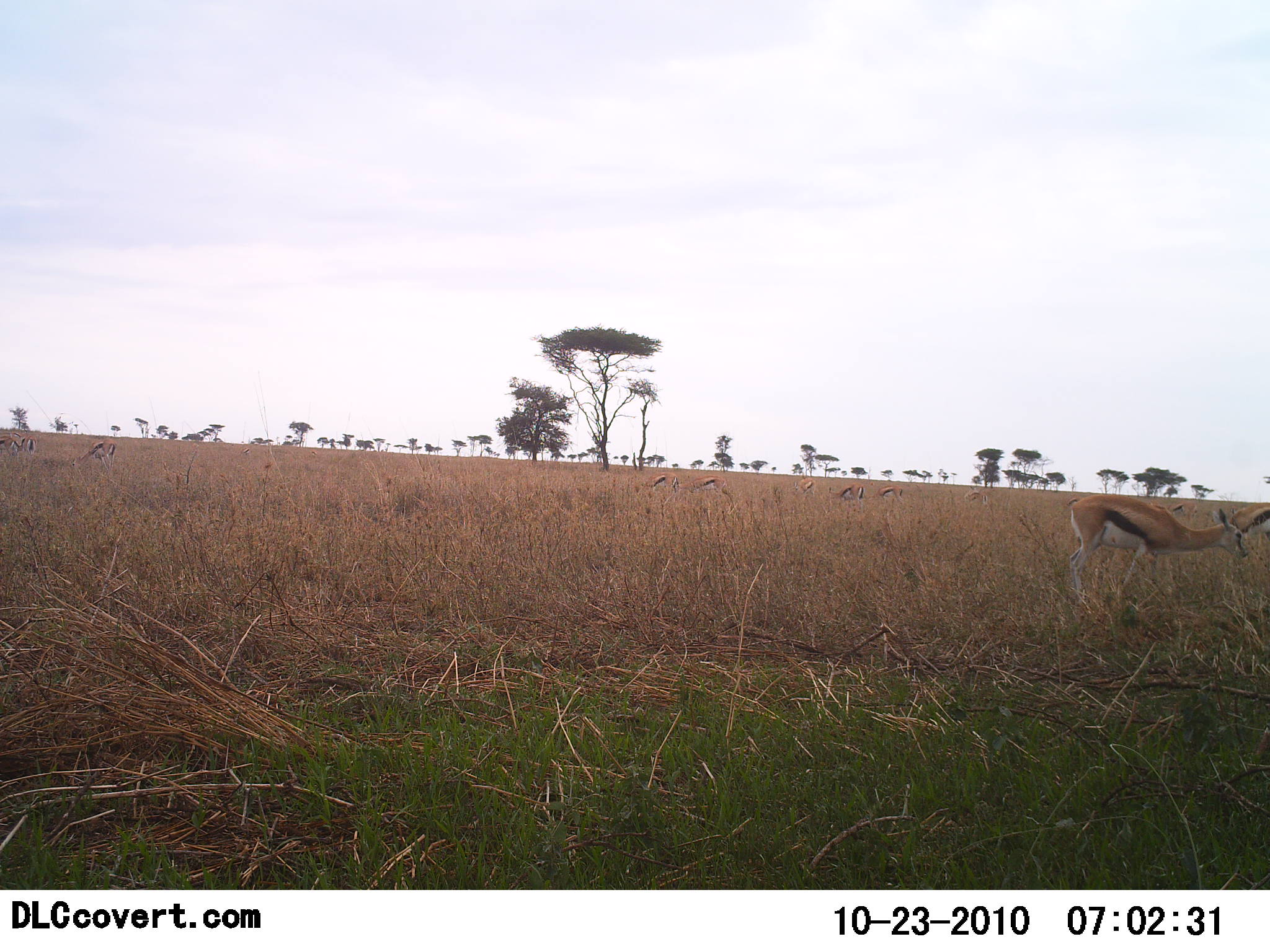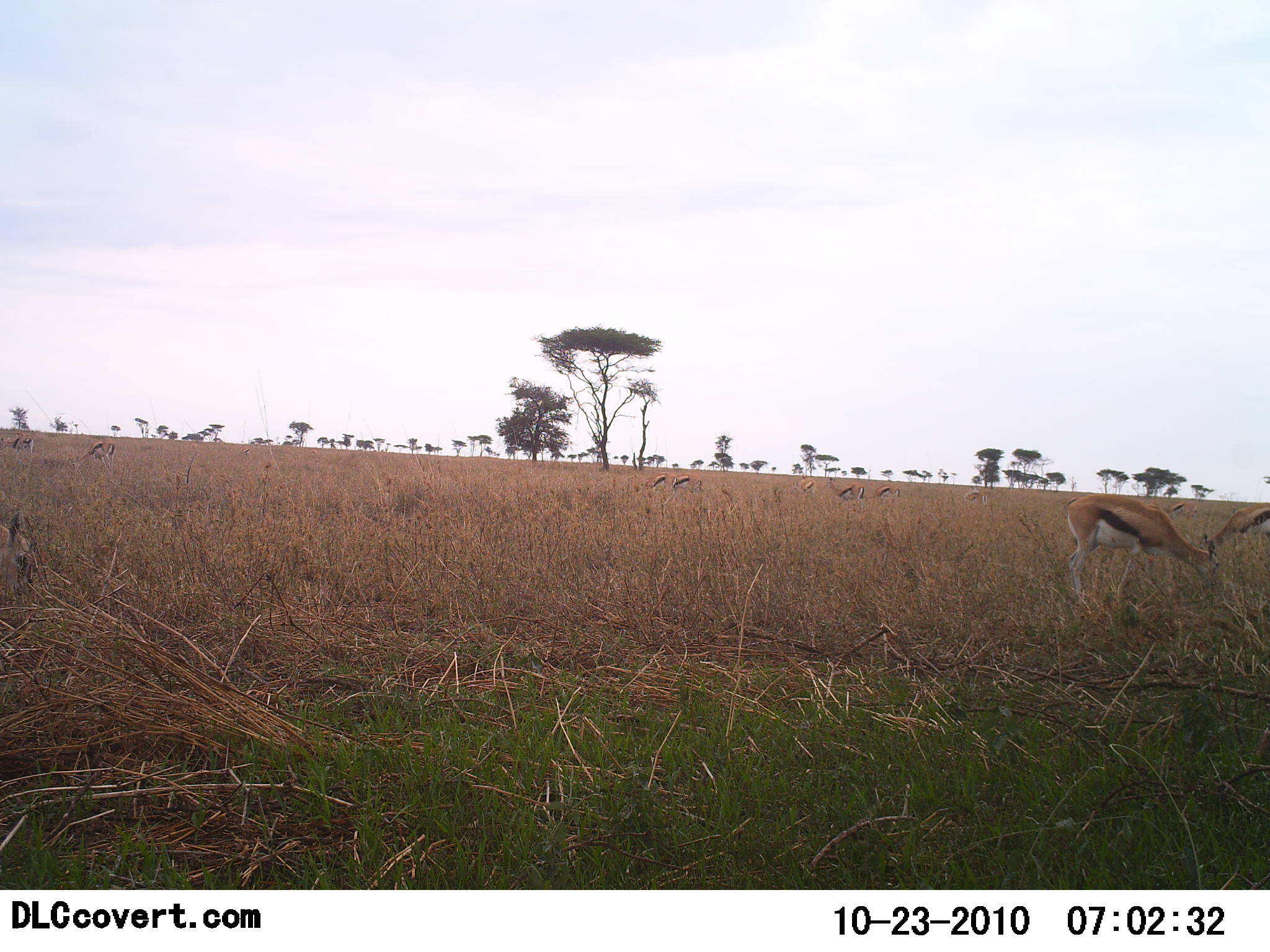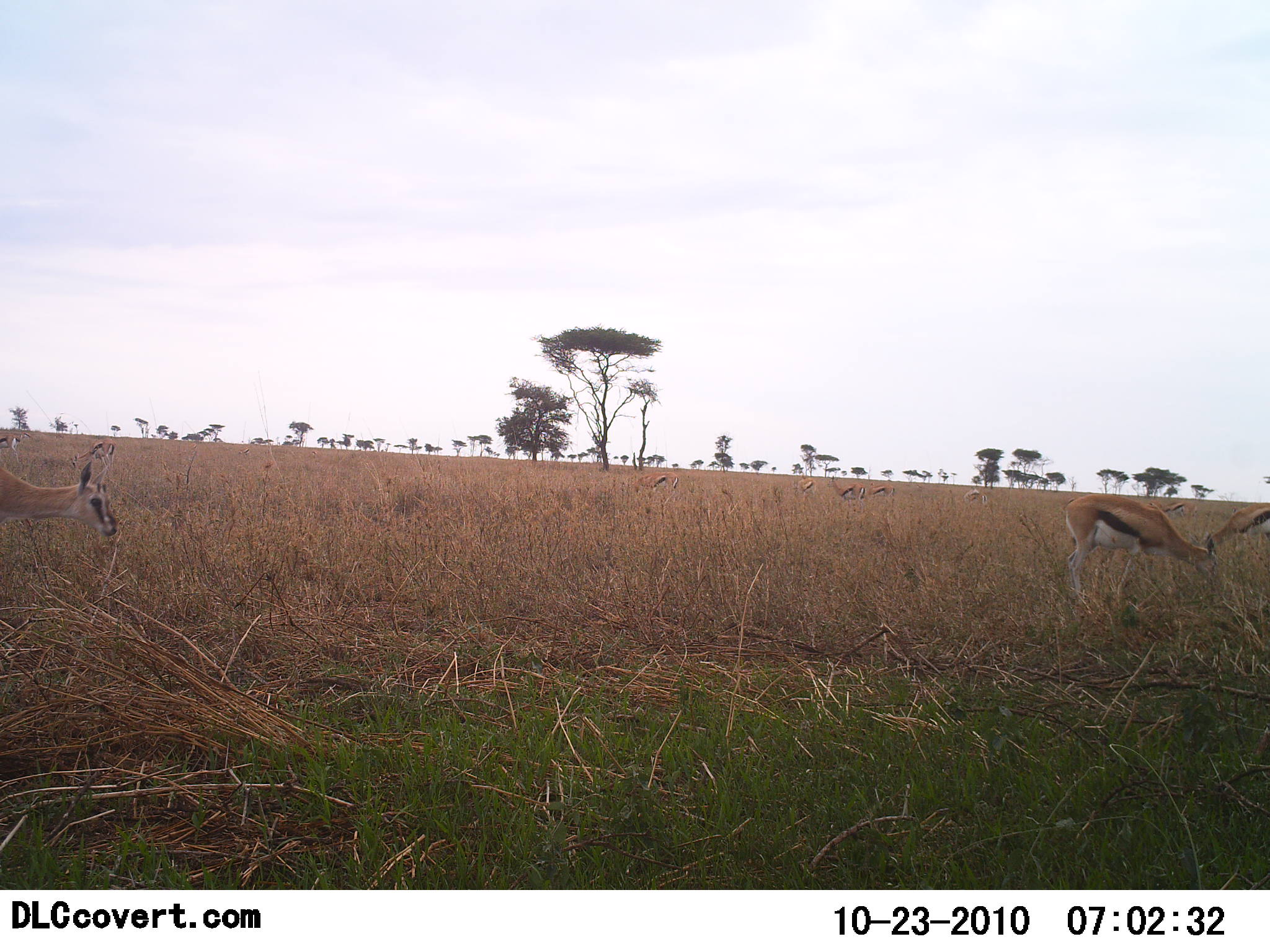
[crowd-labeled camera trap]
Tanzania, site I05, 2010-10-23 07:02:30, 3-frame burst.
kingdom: Animalia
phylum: Chordata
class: Mammalia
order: Artiodactyla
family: Bovidae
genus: Eudorcas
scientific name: Eudorcas thomsonii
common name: thomson's gazelle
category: gazellethomsons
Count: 11-50.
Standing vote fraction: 46%.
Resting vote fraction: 0%.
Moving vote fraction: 31%.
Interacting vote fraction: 0%.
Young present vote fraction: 0%.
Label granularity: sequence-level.